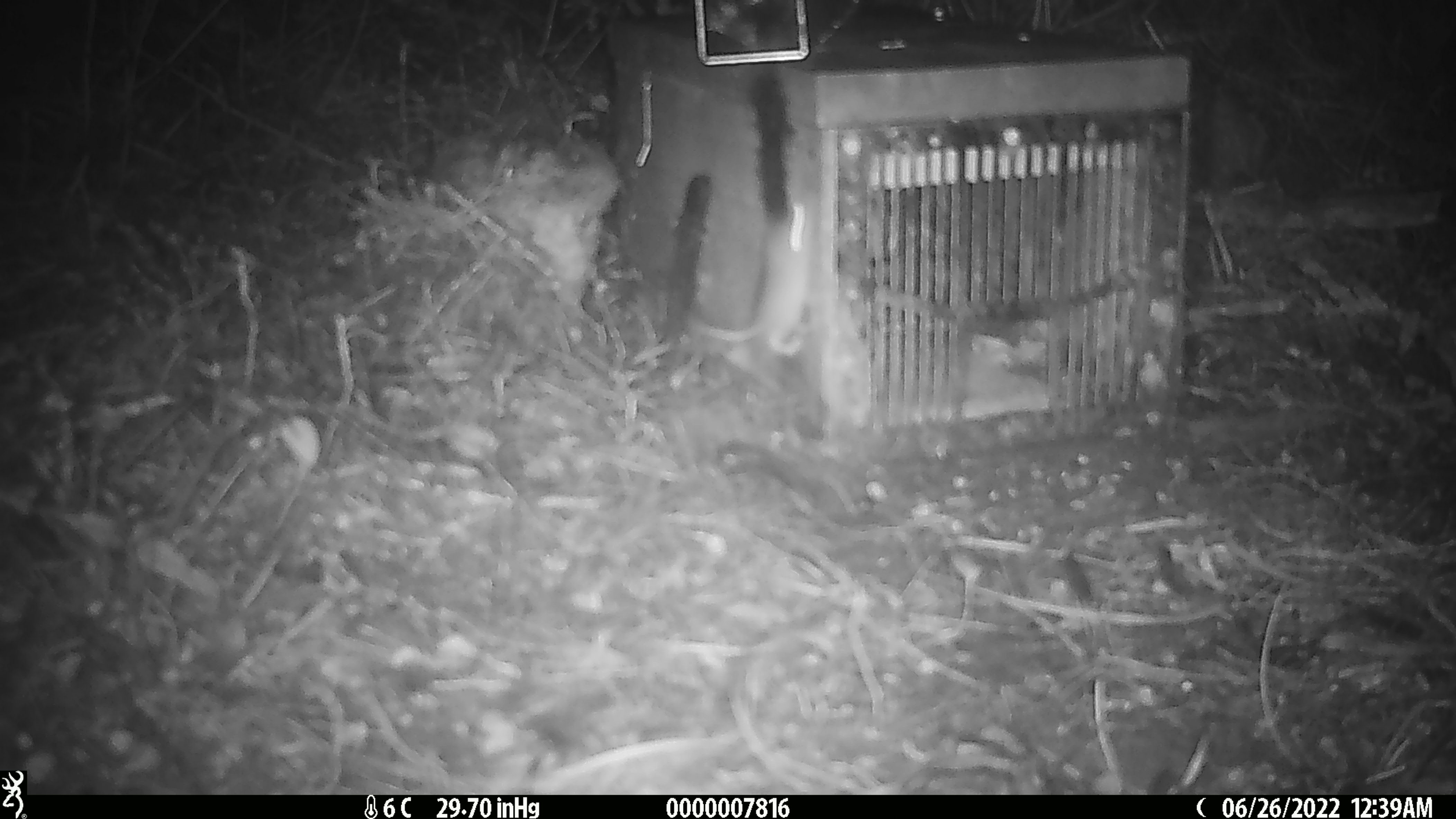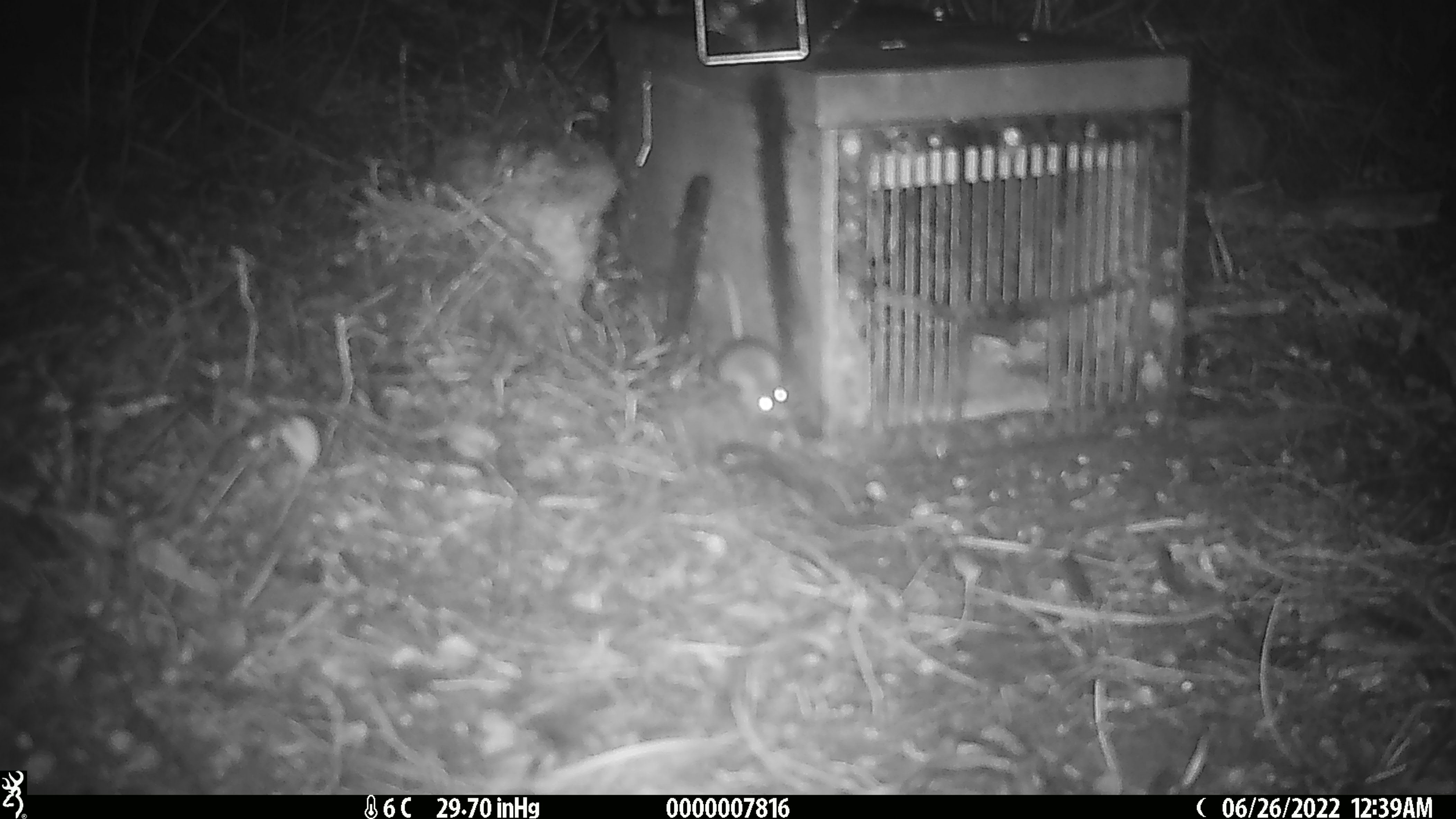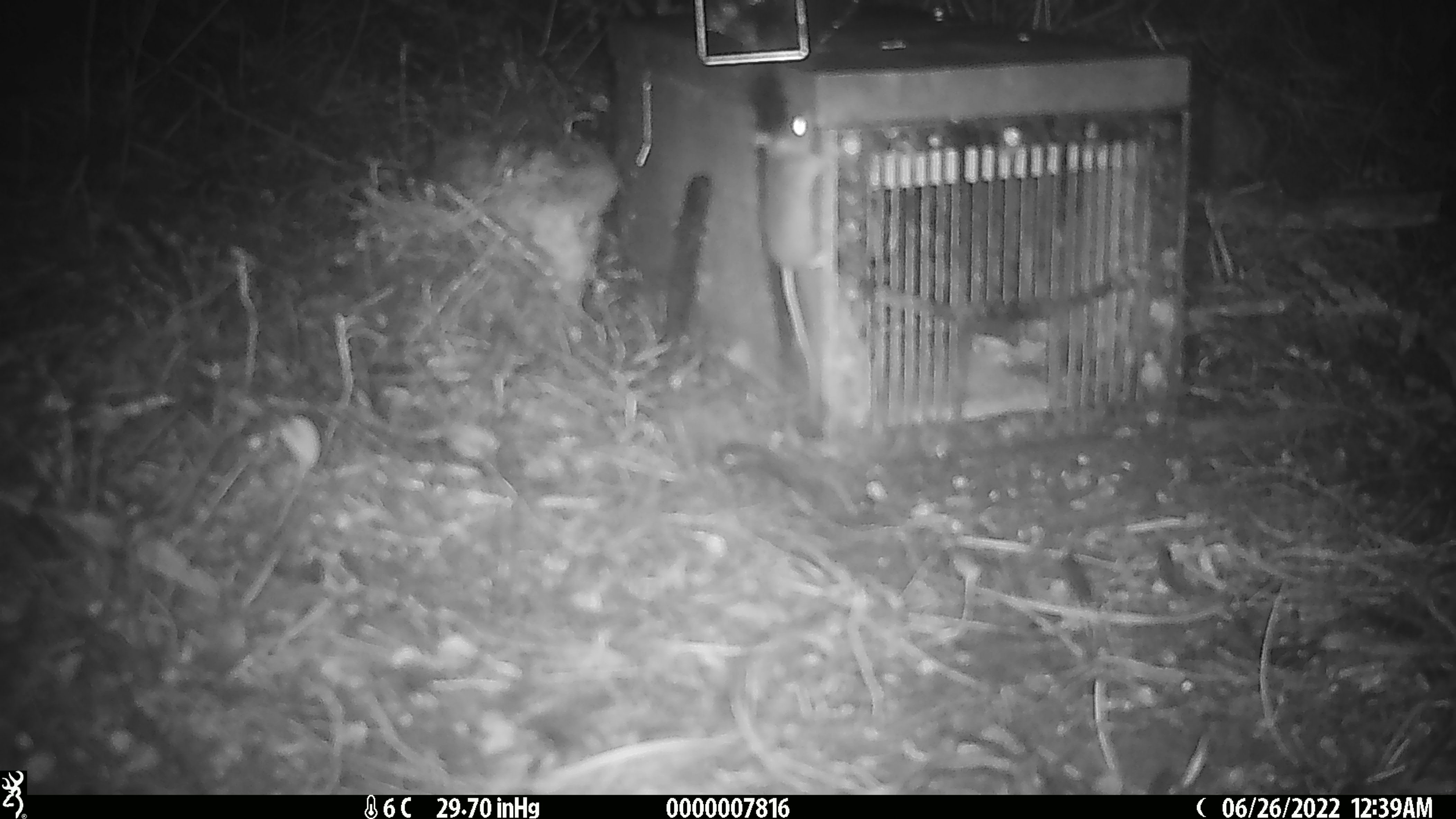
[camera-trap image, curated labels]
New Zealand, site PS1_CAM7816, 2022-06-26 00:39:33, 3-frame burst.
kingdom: Animalia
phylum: Chordata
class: Mammalia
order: Rodentia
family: Muridae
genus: Mus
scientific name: Mus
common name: mouse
Mouse (Mus).